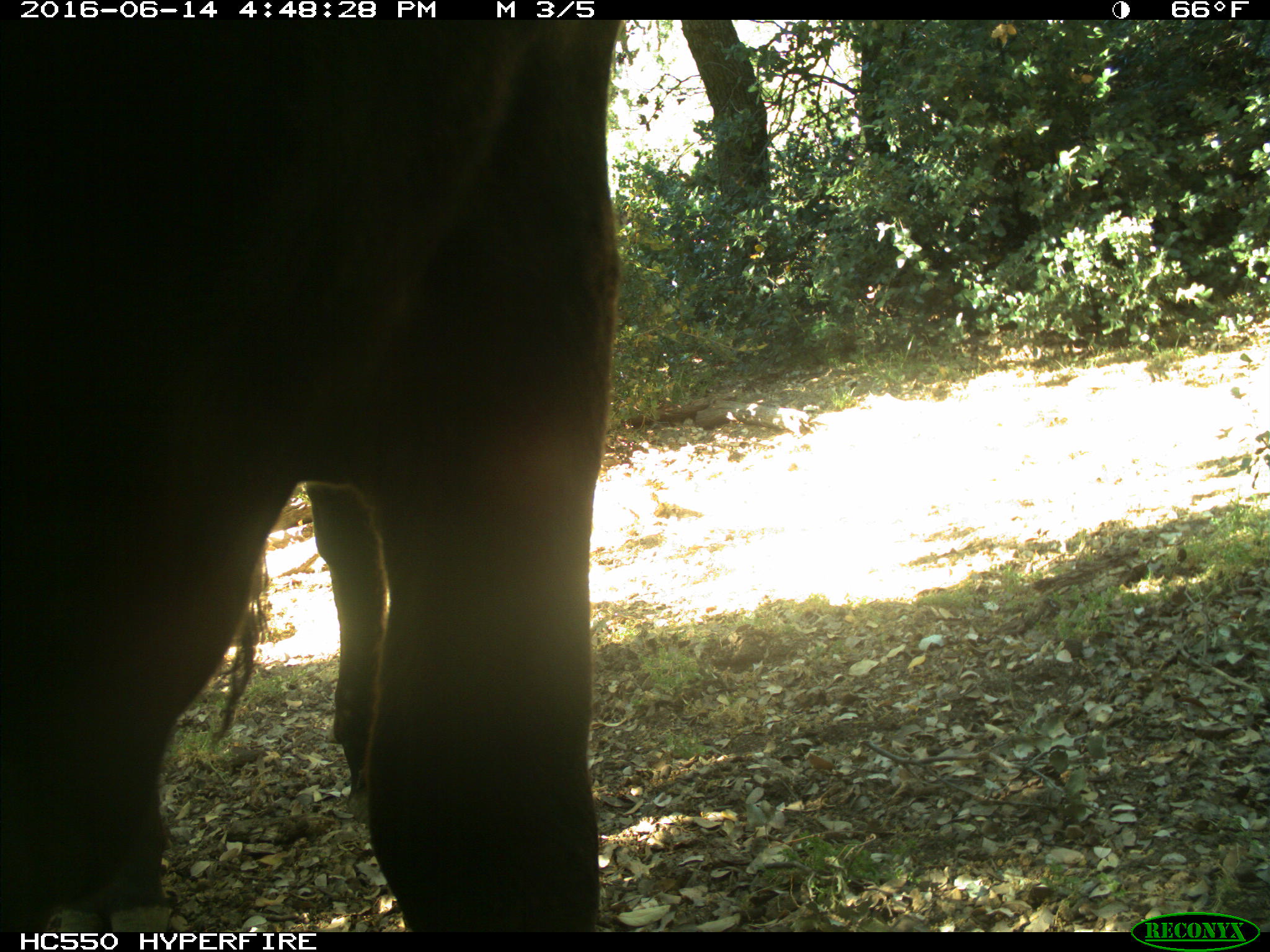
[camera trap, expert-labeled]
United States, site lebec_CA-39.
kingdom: Animalia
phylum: Chordata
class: Mammalia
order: Artiodactyla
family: Bovidae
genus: Bos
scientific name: Bos taurus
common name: domestic cow